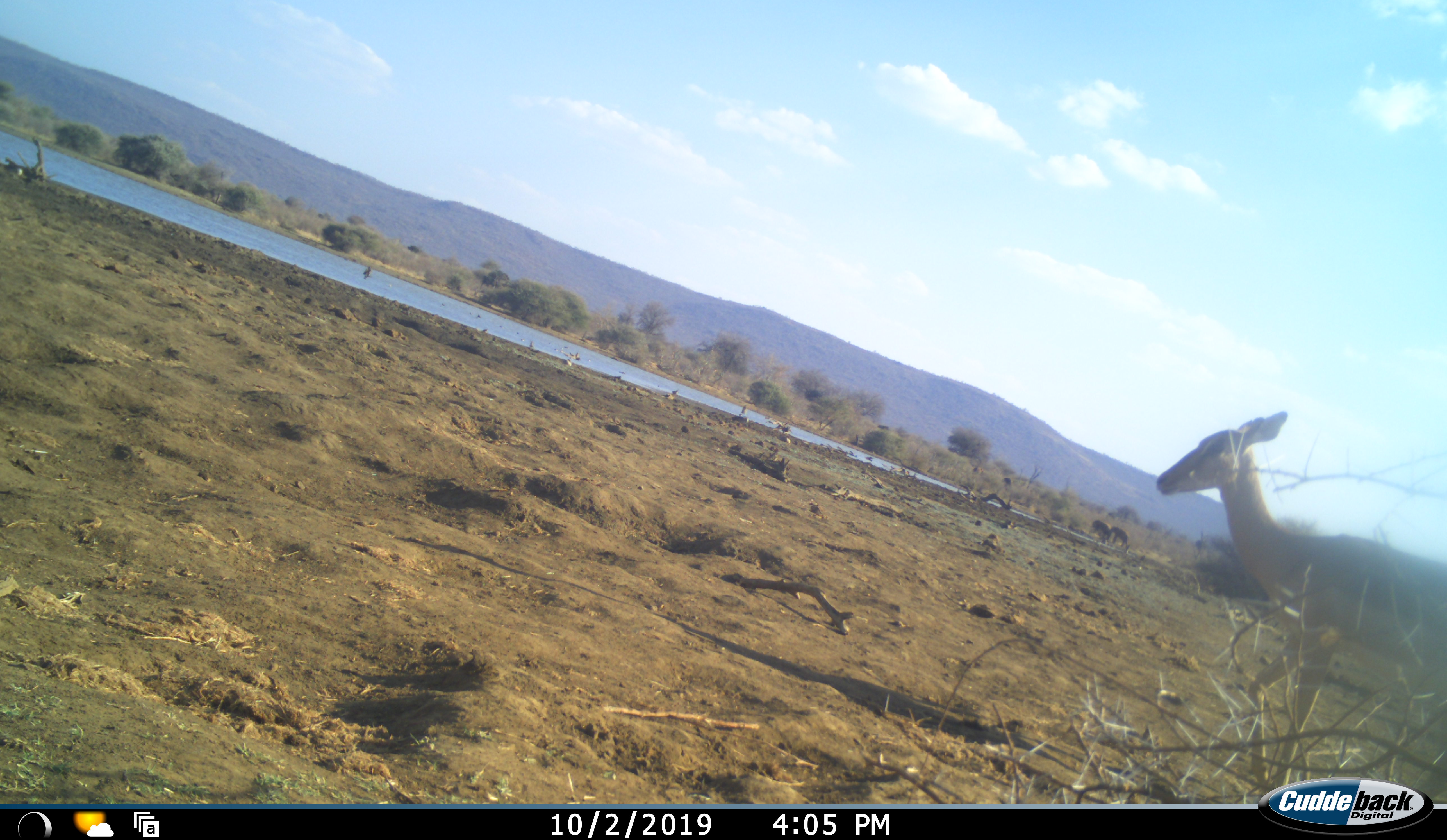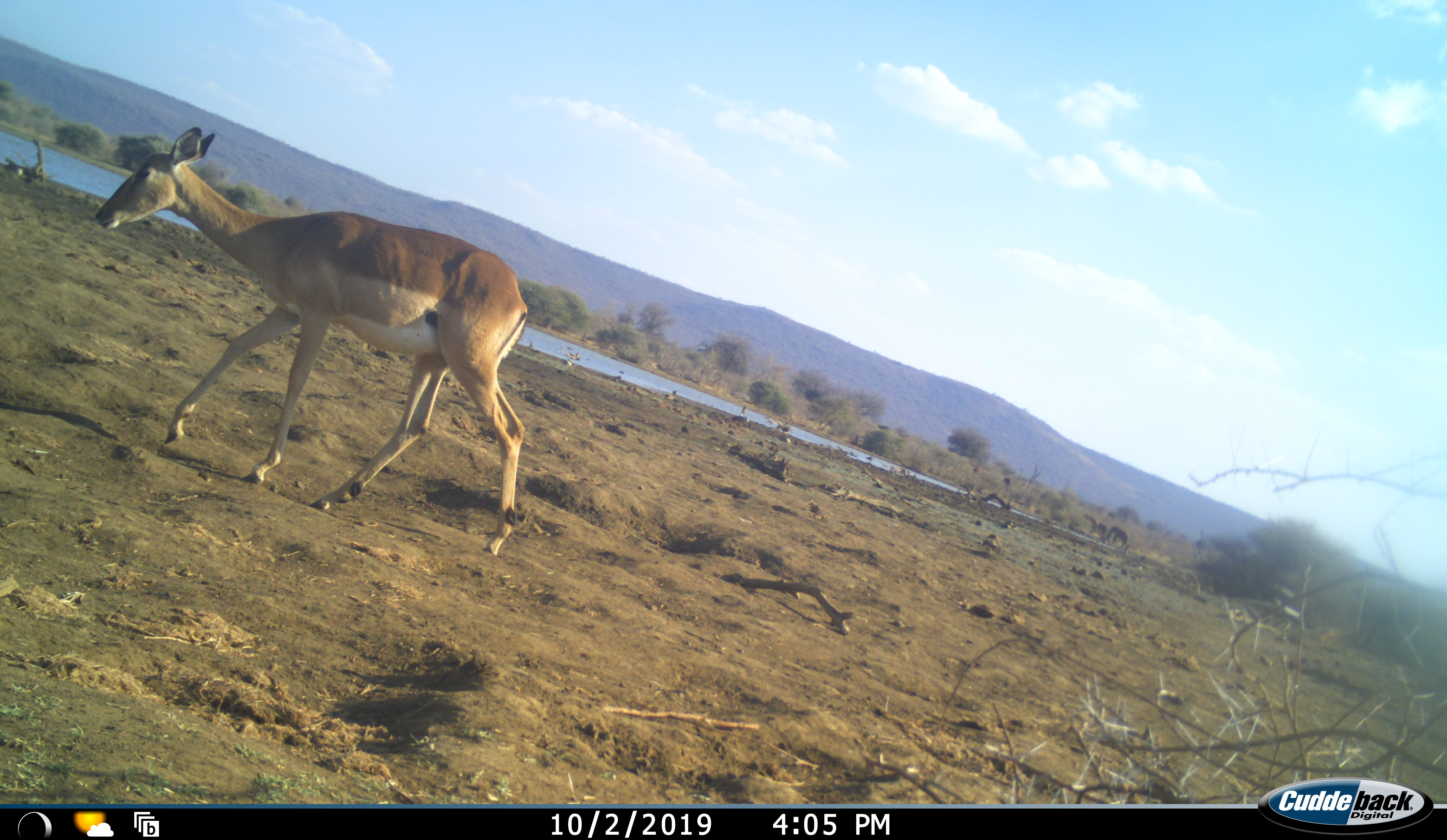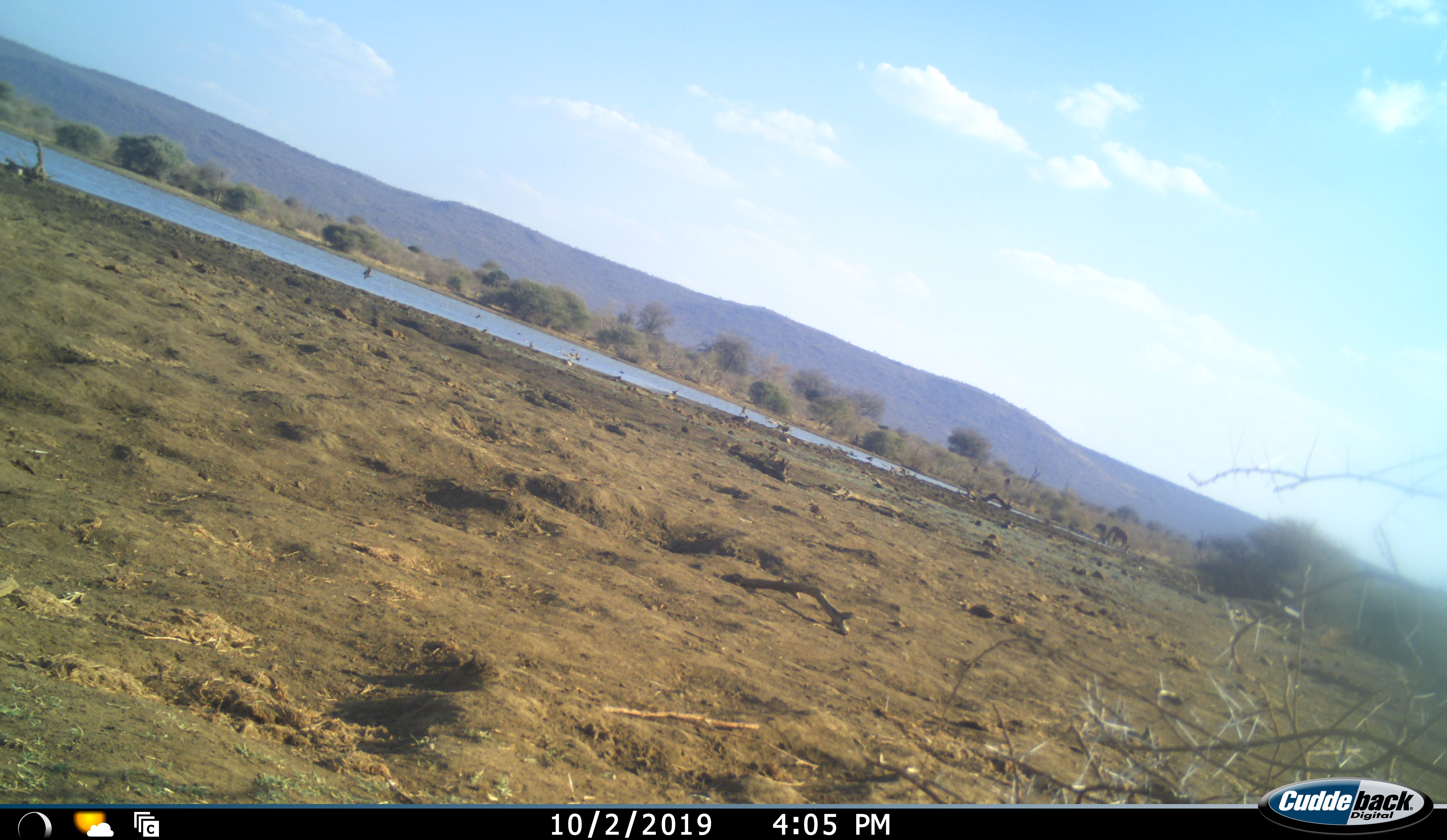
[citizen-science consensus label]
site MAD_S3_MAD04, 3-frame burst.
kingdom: Animalia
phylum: Chordata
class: Mammalia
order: Artiodactyla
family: Bovidae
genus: Aepyceros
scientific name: Aepyceros melampus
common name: impala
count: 1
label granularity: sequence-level